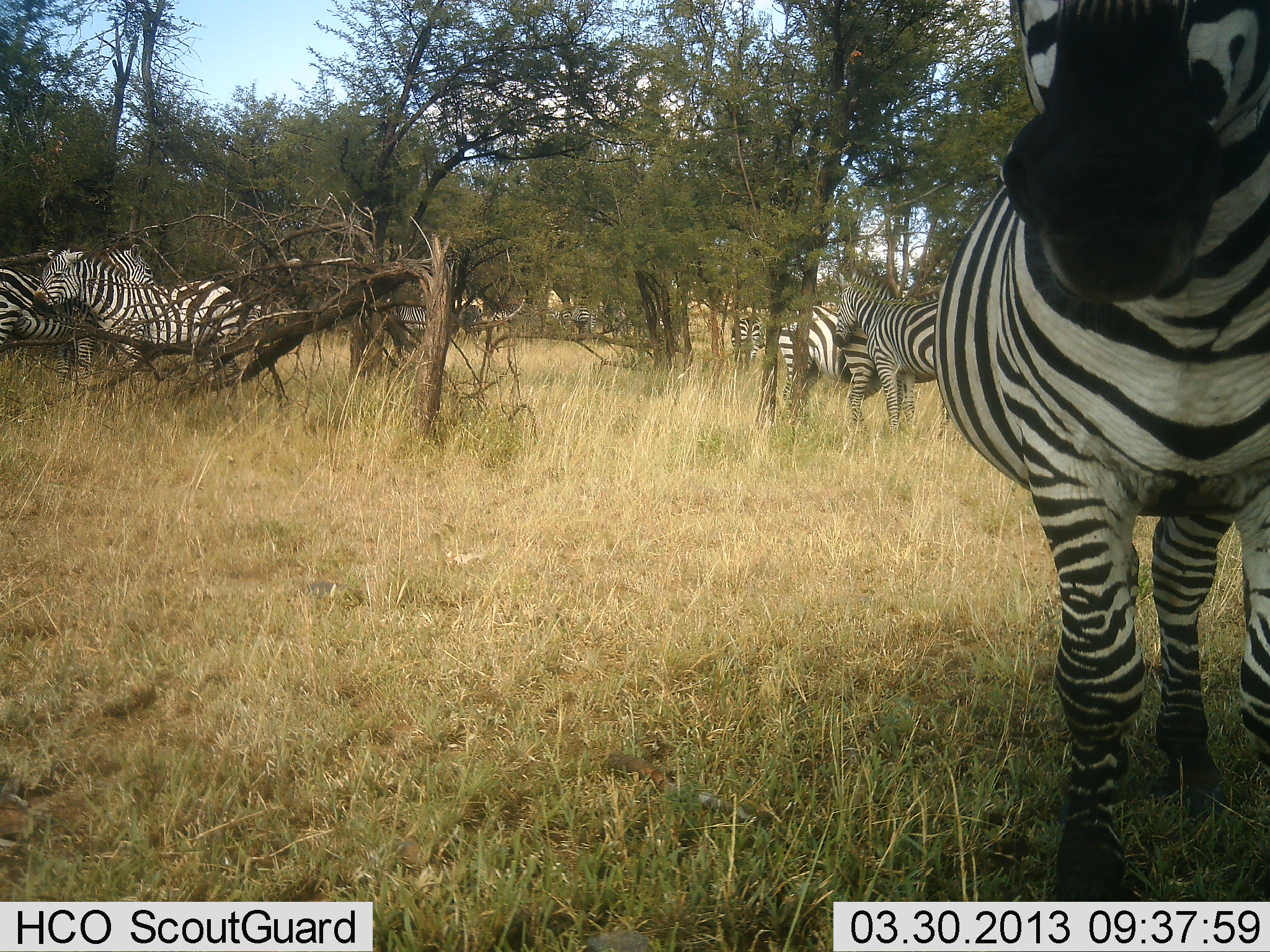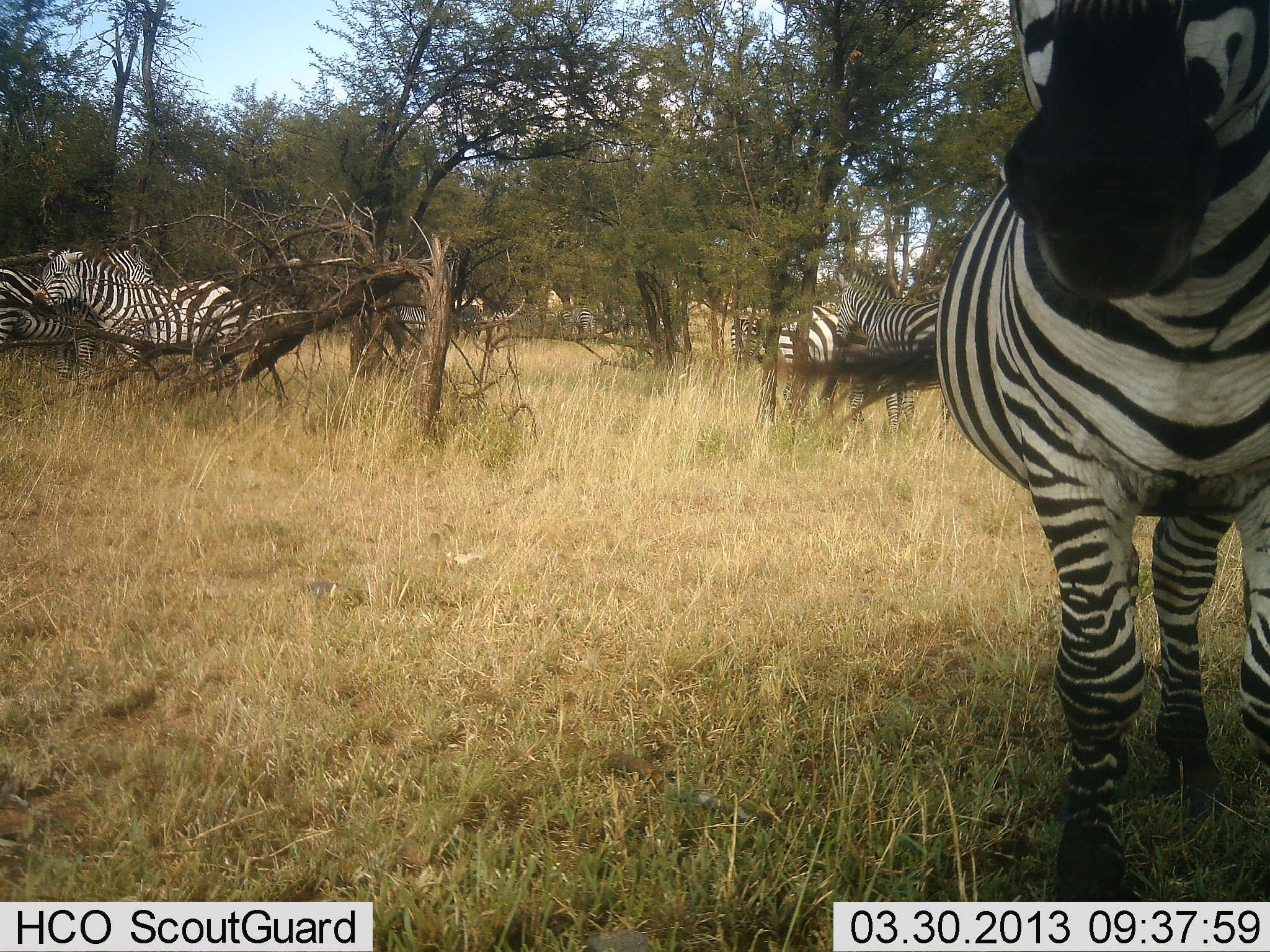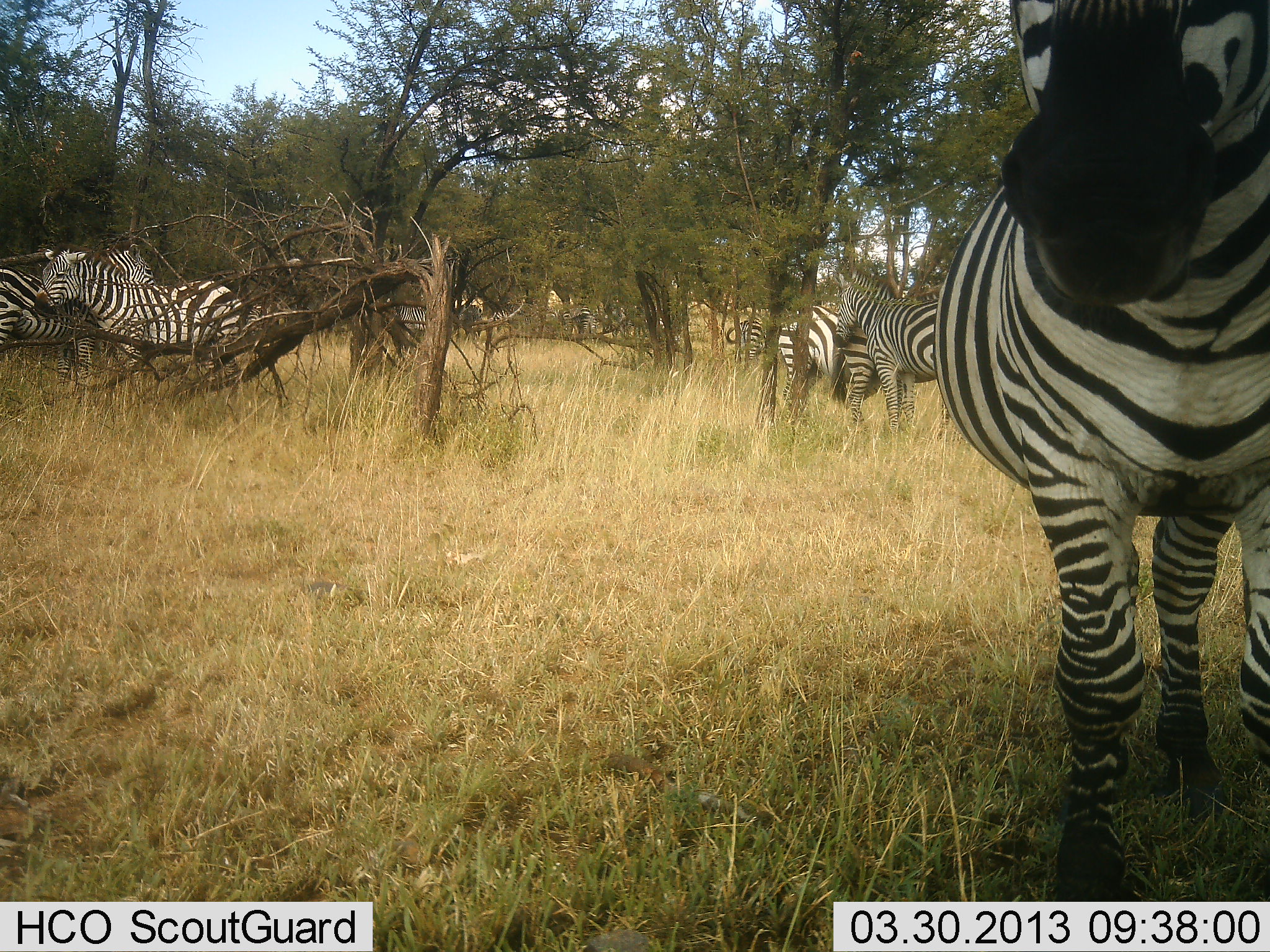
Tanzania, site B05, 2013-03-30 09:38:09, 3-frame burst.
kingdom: Animalia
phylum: Chordata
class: Mammalia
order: Perissodactyla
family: Equidae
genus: Equus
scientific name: Equus quagga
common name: plains zebra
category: zebra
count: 7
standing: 89%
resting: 8%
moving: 18%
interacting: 26%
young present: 5%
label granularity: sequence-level